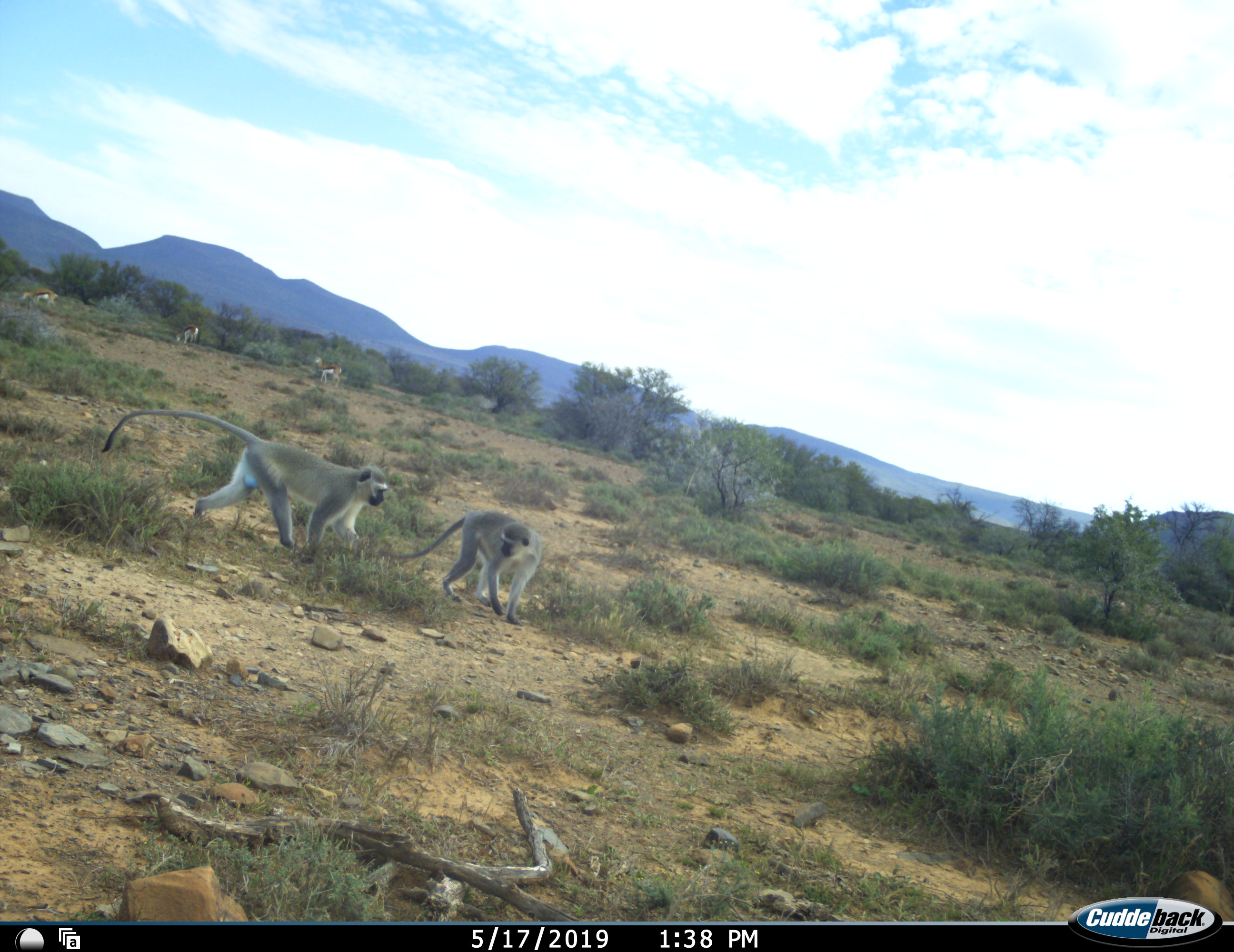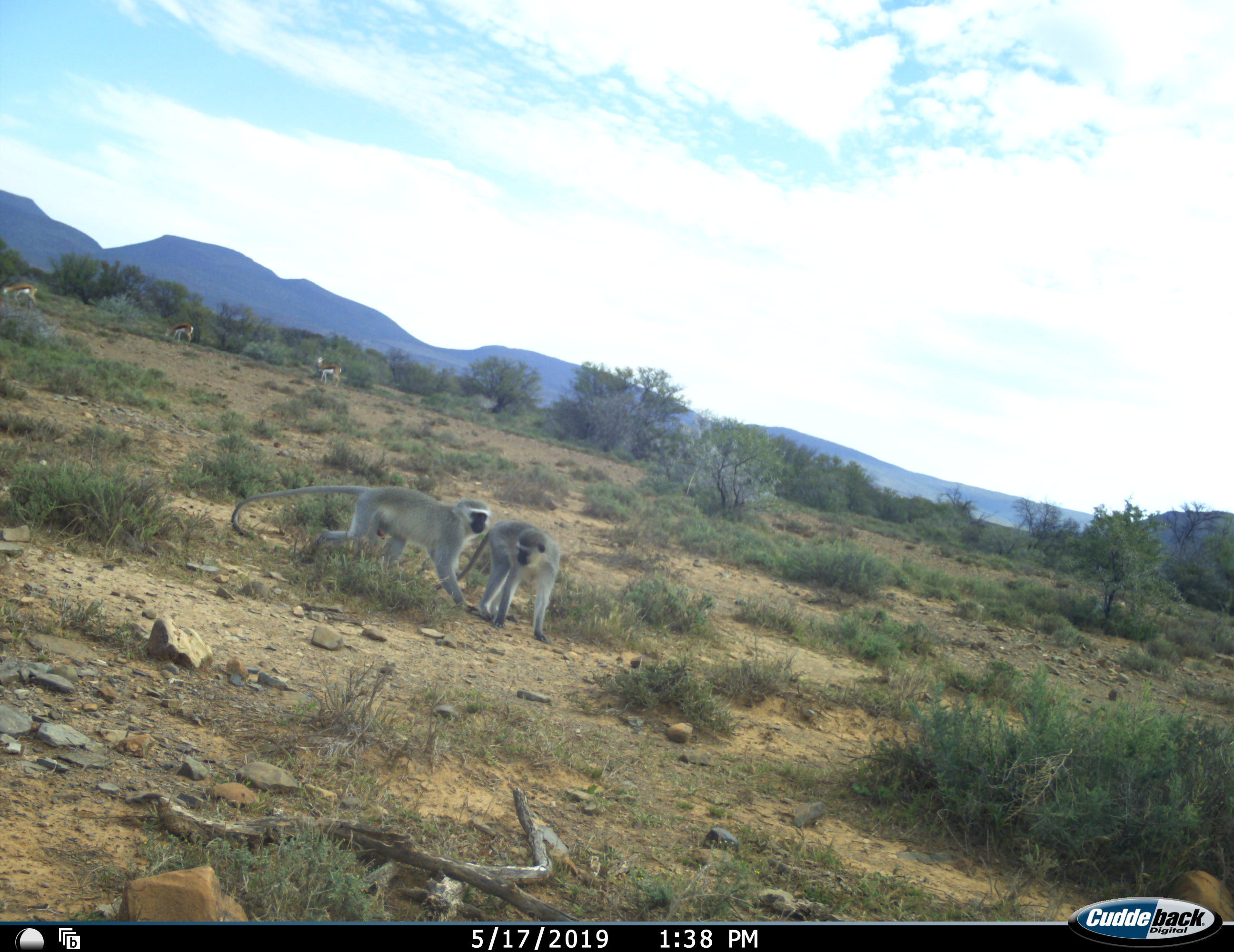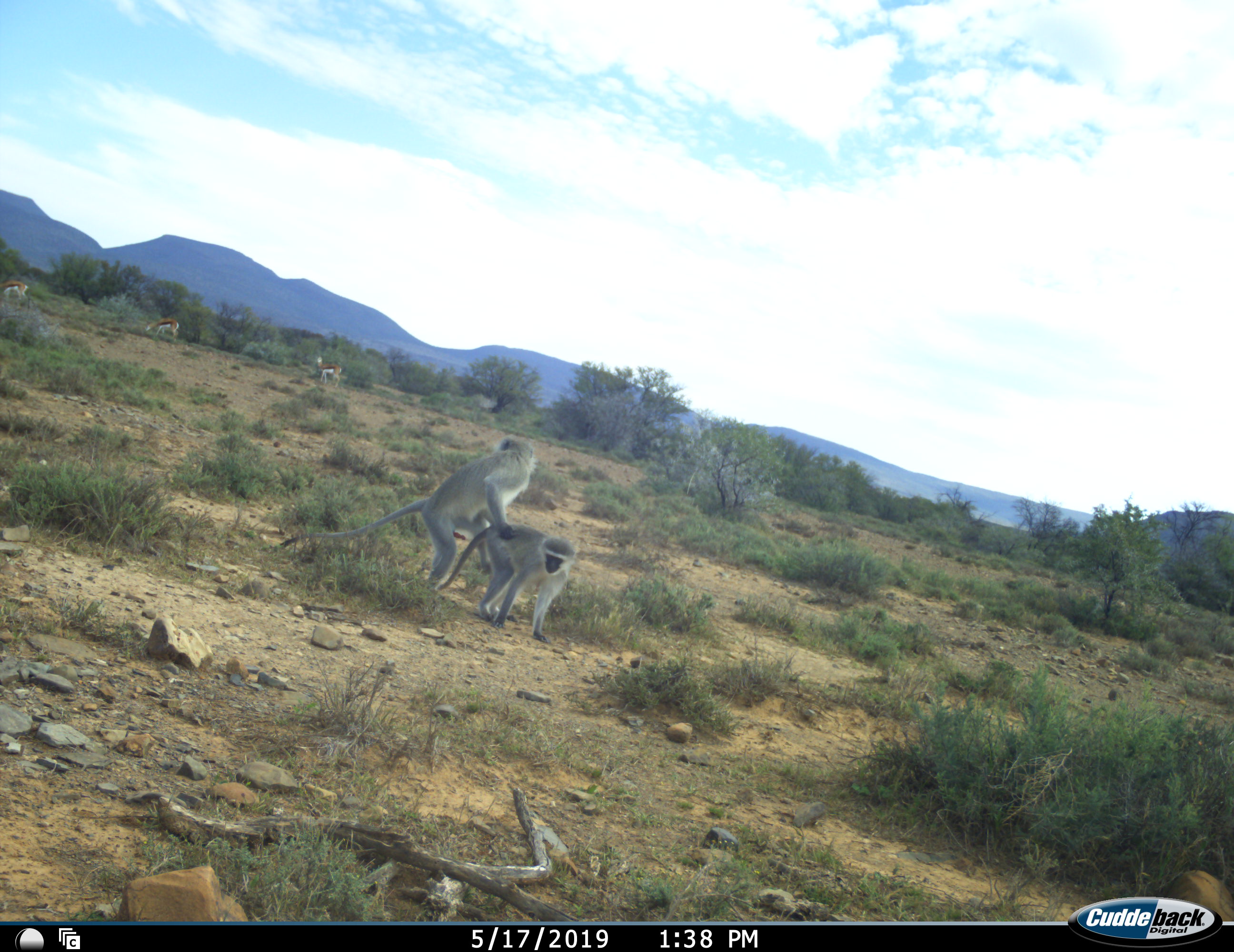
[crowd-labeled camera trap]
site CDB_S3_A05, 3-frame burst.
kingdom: Animalia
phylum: Chordata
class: Mammalia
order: Primates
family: Cercopithecidae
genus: Chlorocebus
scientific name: Chlorocebus pygerythrus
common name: vervet monkey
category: monkeyvervet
Monkeyvervet (vervet monkey) (Chlorocebus pygerythrus), count 2. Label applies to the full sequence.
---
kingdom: Animalia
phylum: Chordata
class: Mammalia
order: Artiodactyla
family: Bovidae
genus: Antidorcas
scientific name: Antidorcas marsupialis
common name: springbok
Springbok (Antidorcas marsupialis), count 3. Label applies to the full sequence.